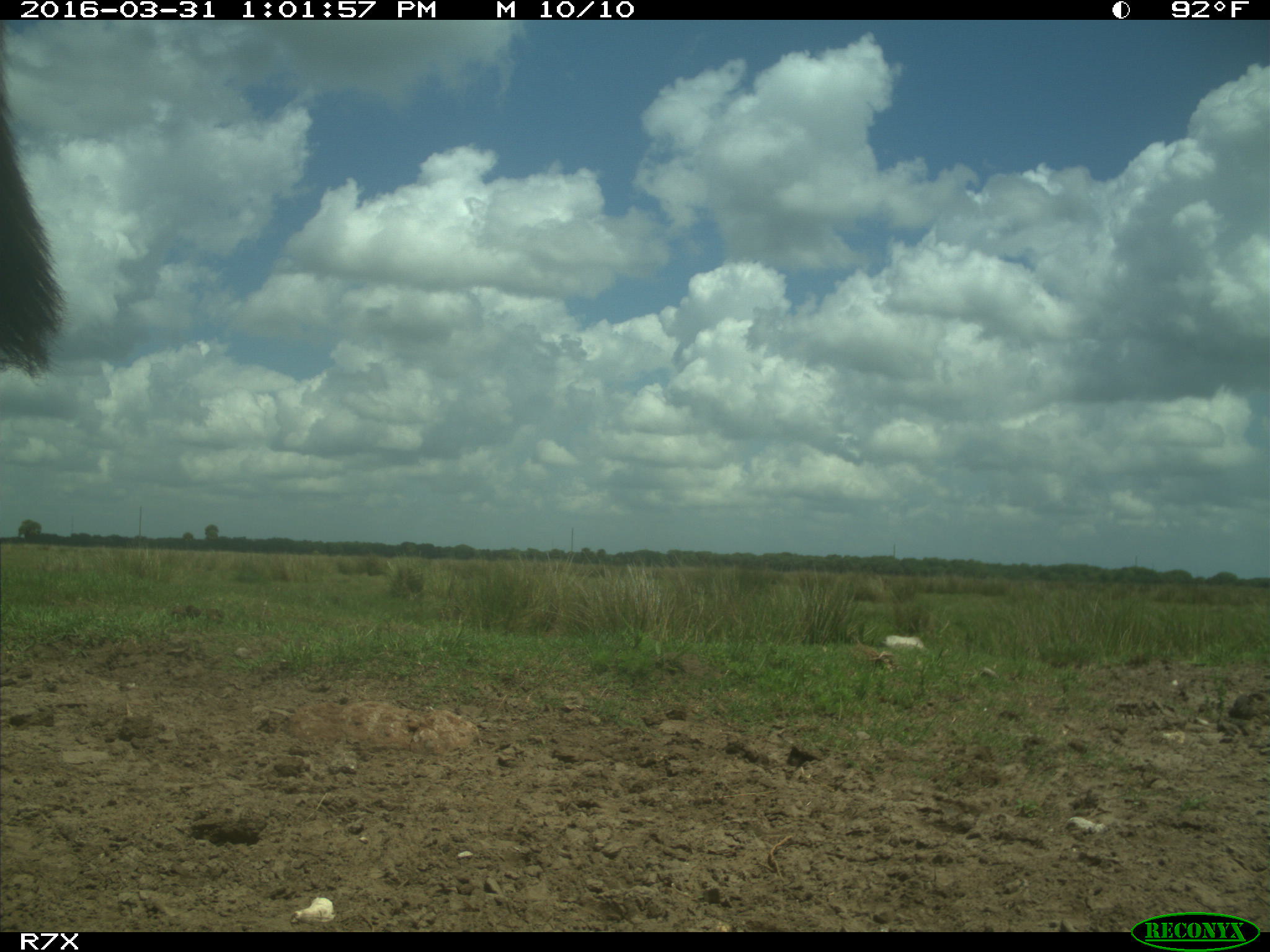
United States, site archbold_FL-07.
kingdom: Animalia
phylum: Chordata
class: Mammalia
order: Perissodactyla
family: Equidae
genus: Equus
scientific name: Equus africanus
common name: african wild ass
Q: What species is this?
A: Equus africanus (african wild ass).